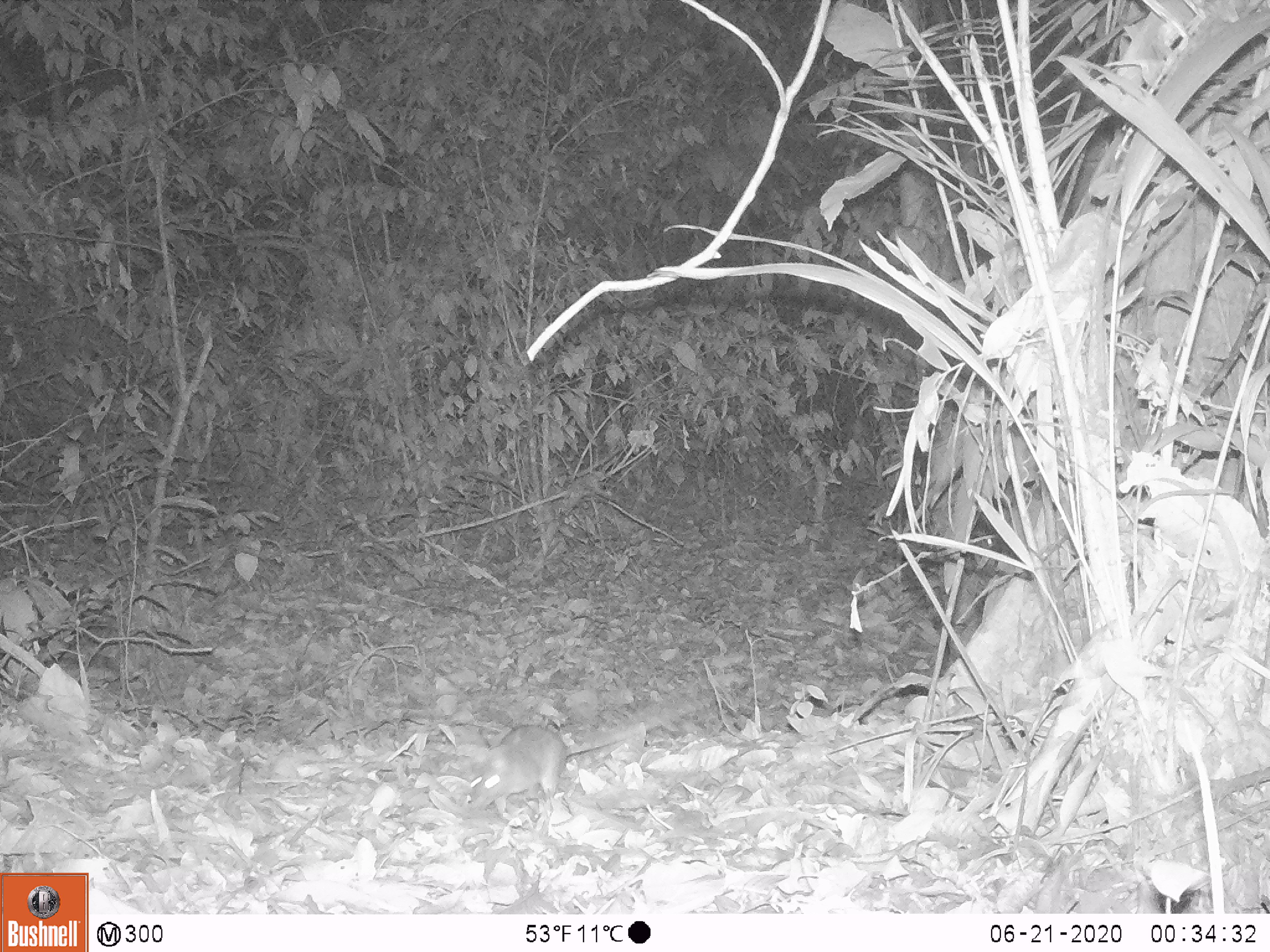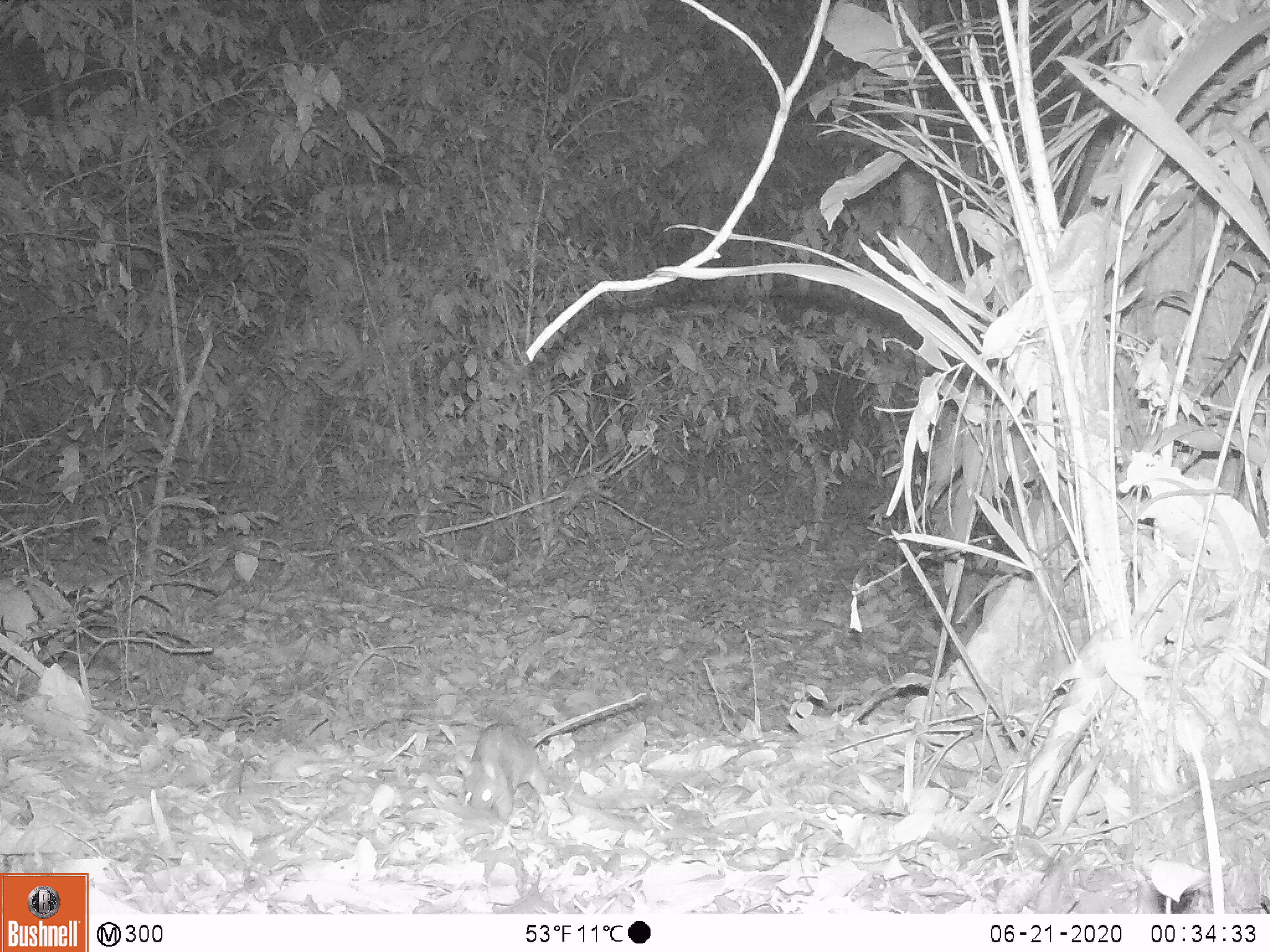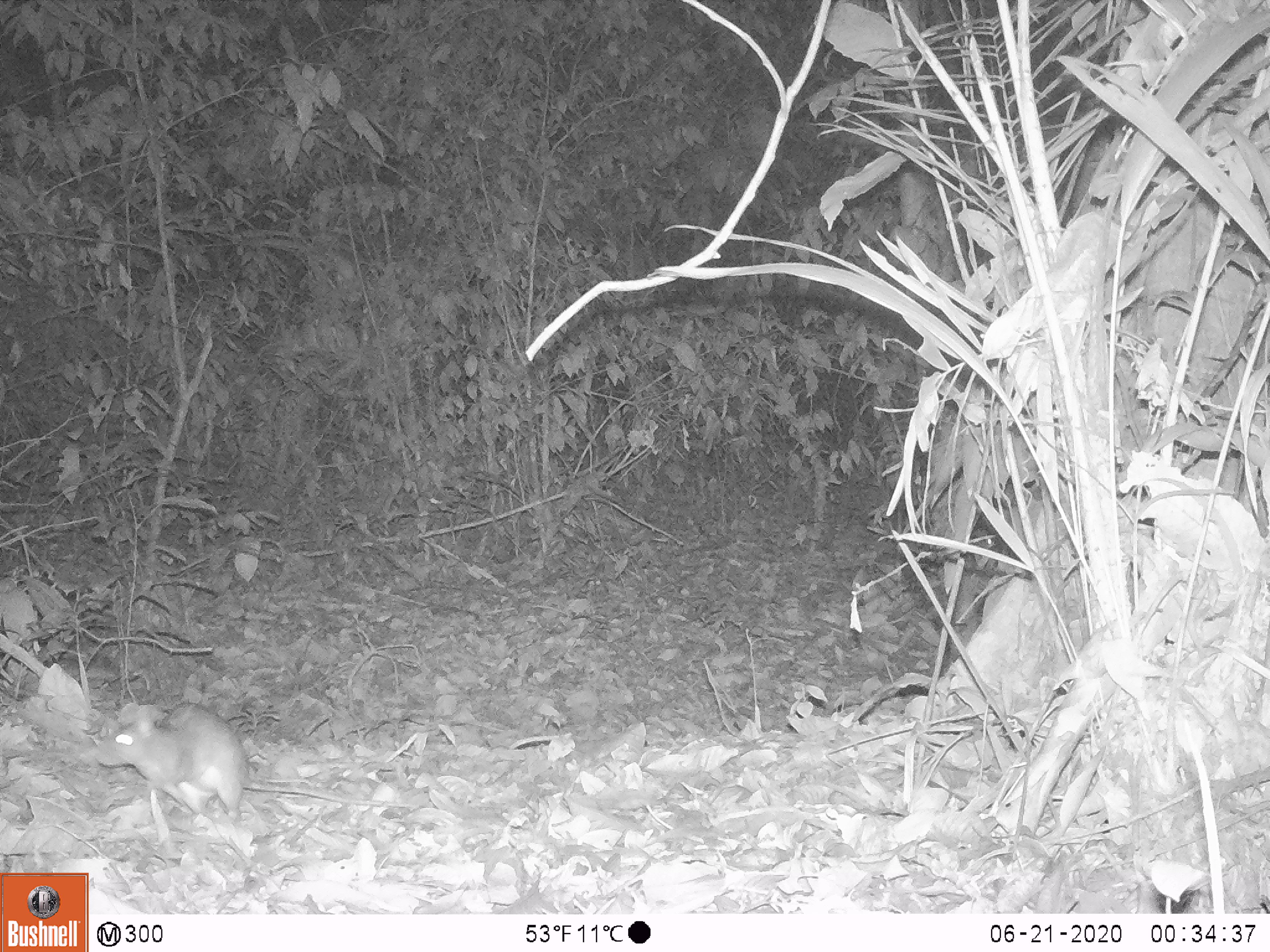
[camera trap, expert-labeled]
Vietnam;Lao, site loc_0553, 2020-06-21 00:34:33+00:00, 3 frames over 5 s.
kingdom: Animalia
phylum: Chordata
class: Mammalia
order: Rodentia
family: Muridae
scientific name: Muridae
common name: old-world mice and rats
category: unidentified murid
Unidentified murid (old-world mice and rats) (Muridae). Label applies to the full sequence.